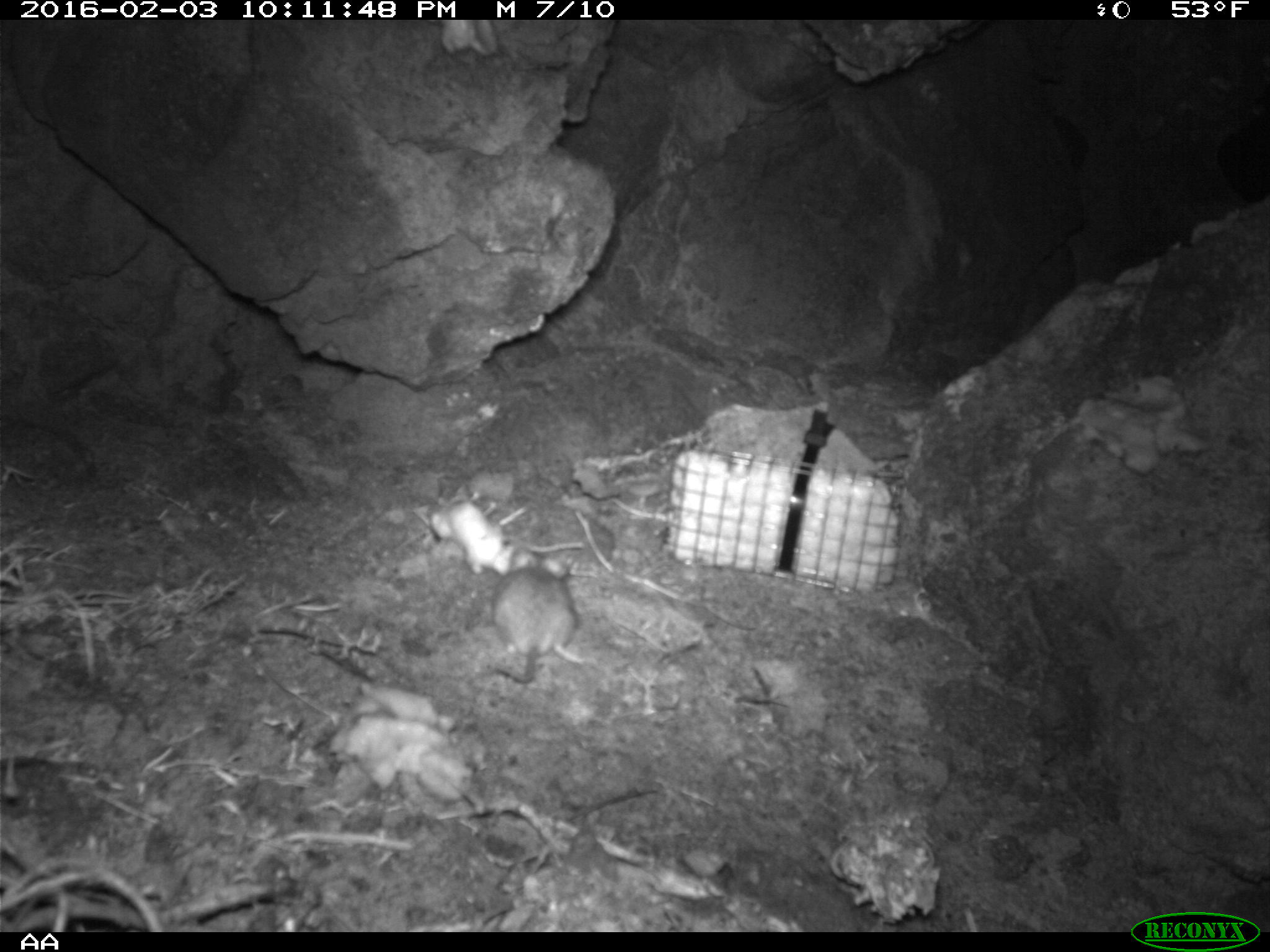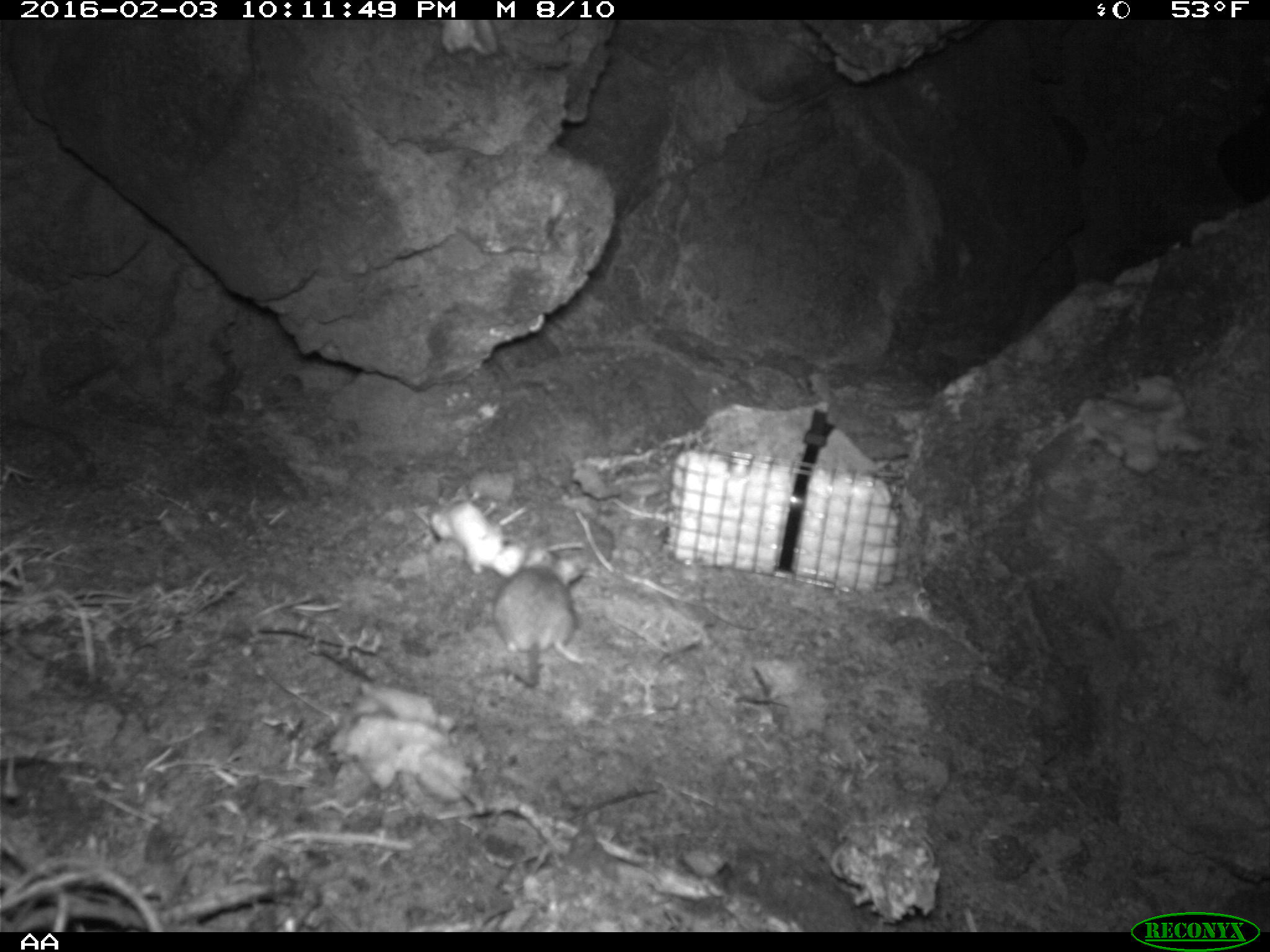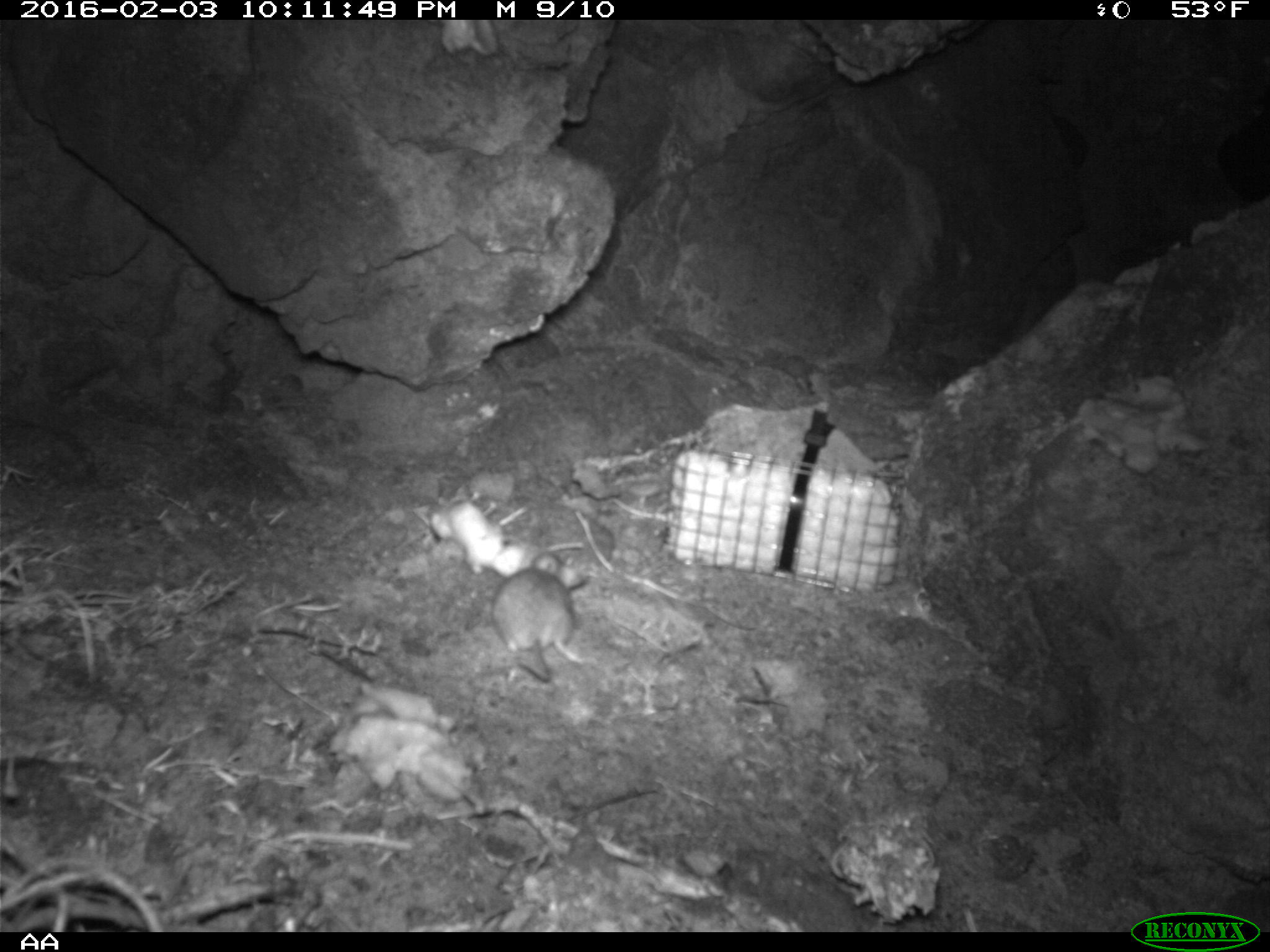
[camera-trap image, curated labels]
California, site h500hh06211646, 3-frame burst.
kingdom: Animalia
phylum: Chordata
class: Mammalia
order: Rodentia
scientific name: Rodentia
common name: rodent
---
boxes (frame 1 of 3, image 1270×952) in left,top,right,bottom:
rodent: 490,545,596,665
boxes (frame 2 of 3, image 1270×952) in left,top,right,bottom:
rodent: 492,549,584,688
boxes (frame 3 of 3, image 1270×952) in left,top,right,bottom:
rodent: 491,553,587,682